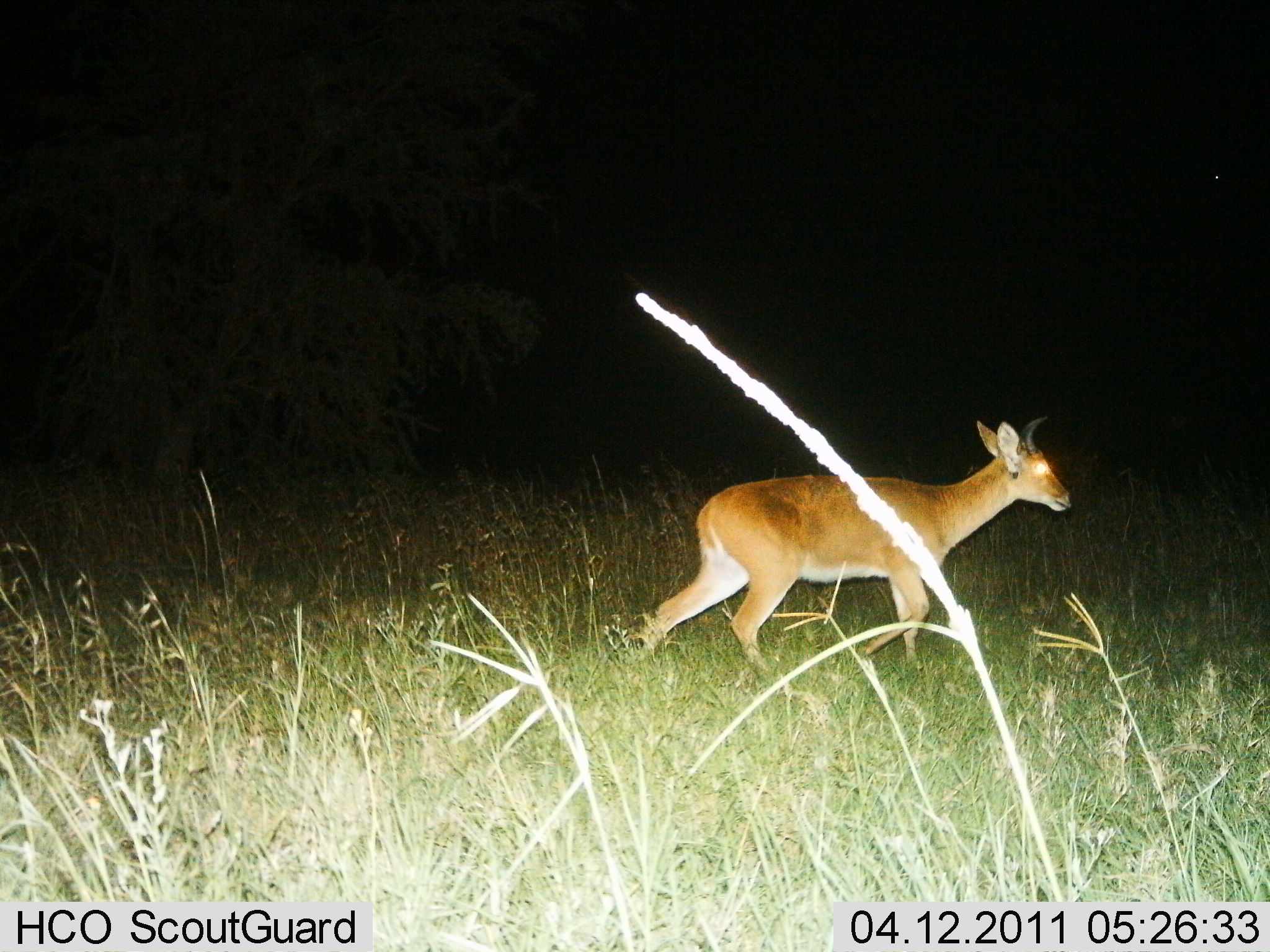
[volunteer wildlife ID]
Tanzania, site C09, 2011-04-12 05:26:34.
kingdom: Animalia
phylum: Chordata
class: Mammalia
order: Artiodactyla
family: Bovidae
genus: Redunca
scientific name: Redunca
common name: reedbuck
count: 1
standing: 17%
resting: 0%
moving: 92%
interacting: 0%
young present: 0%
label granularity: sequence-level